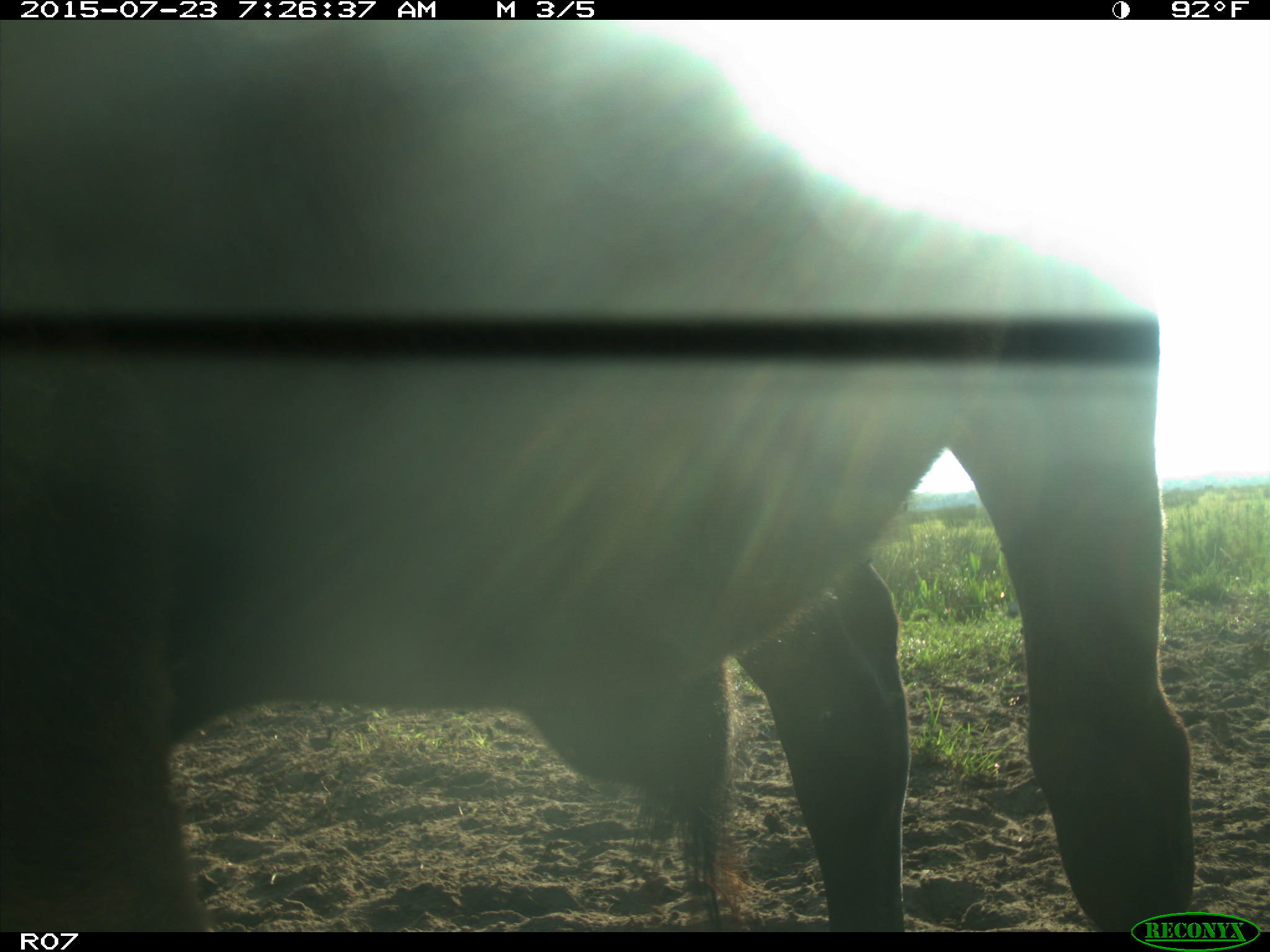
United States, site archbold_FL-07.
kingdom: Animalia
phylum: Chordata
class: Mammalia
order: Artiodactyla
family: Bovidae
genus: Bos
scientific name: Bos taurus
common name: domestic cow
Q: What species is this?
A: Bos taurus (domestic cow).